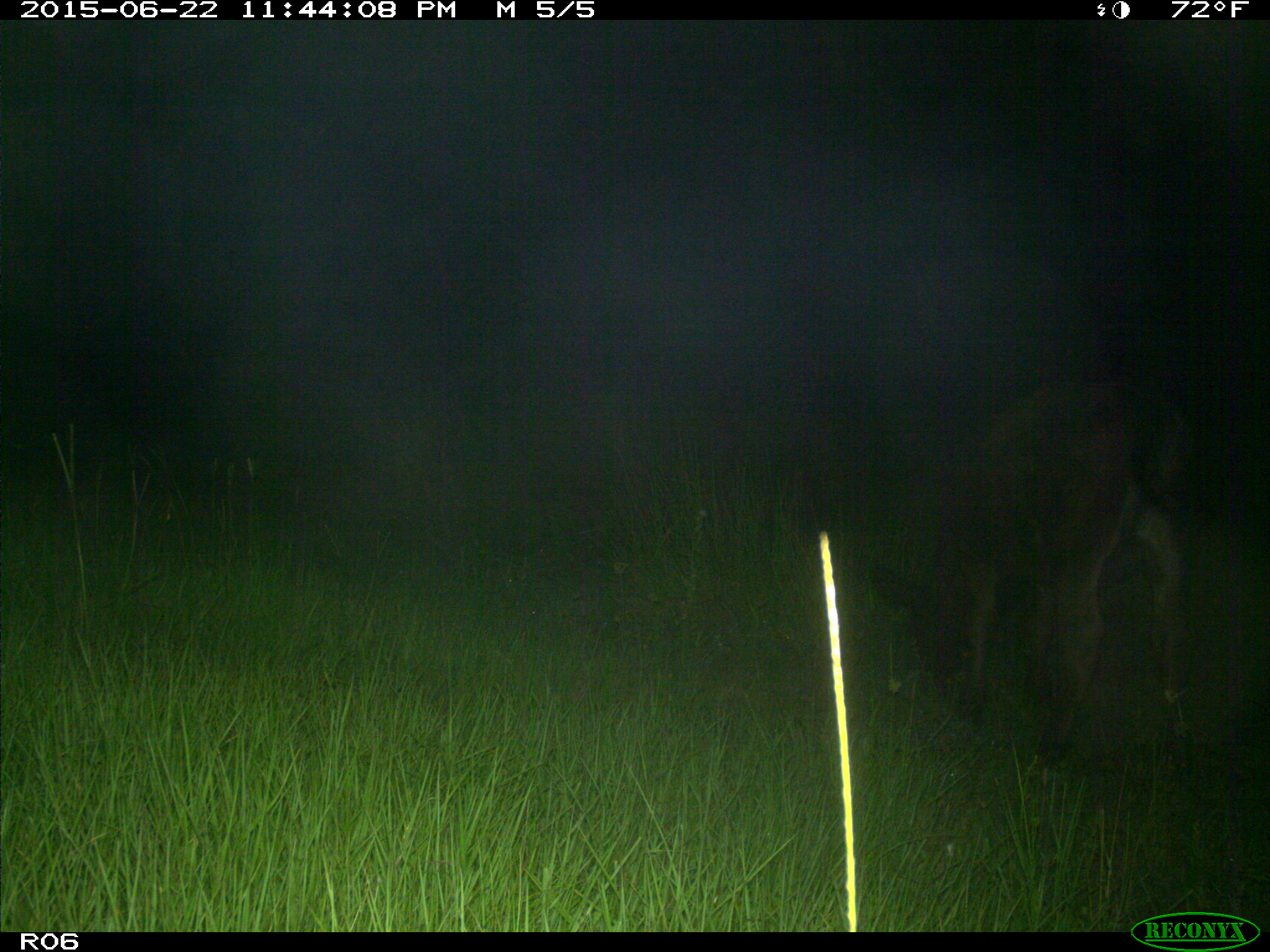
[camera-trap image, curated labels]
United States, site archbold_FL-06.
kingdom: Animalia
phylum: Chordata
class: Mammalia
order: Artiodactyla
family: Bovidae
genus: Bos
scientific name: Bos taurus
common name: domestic cow